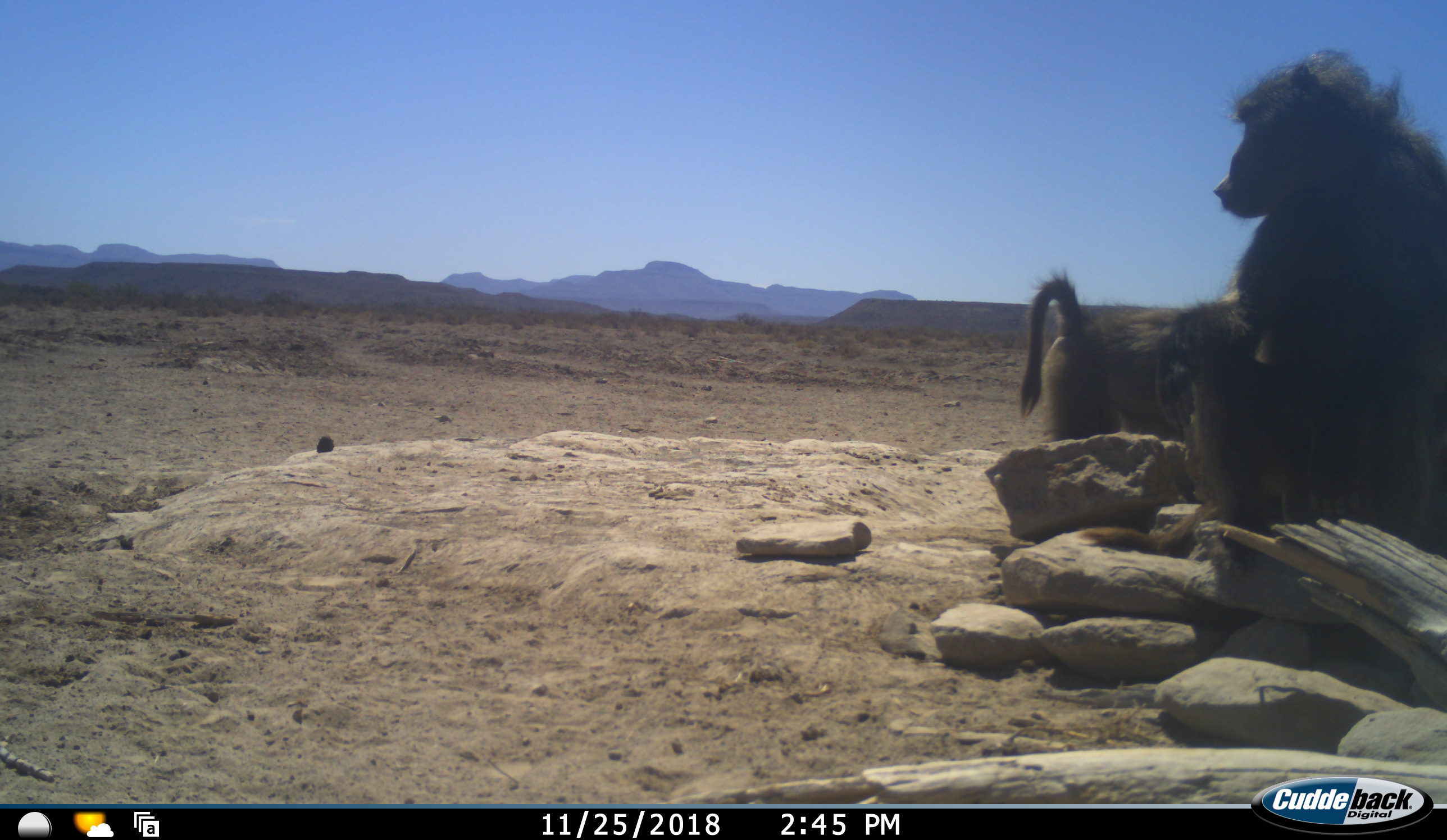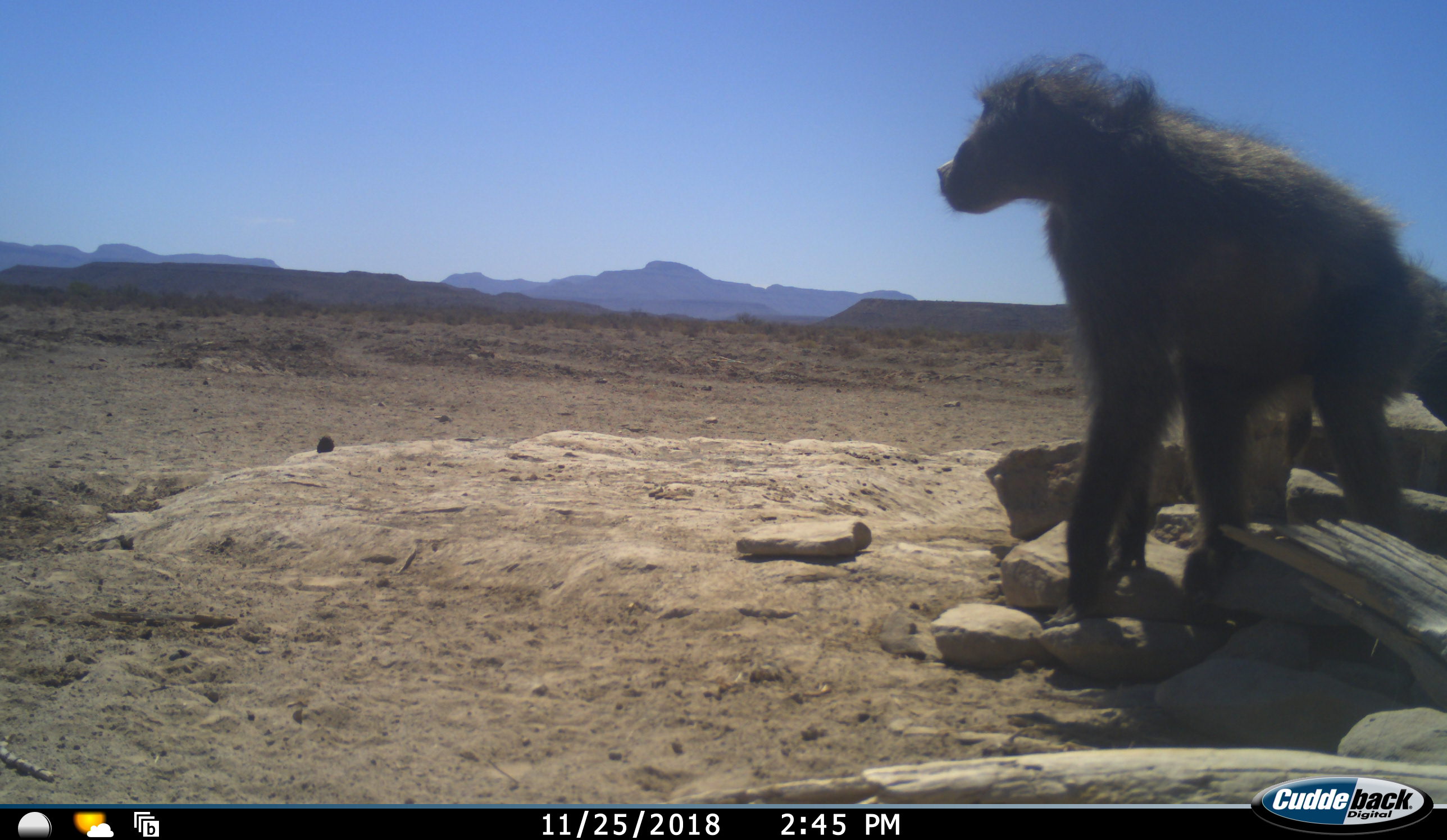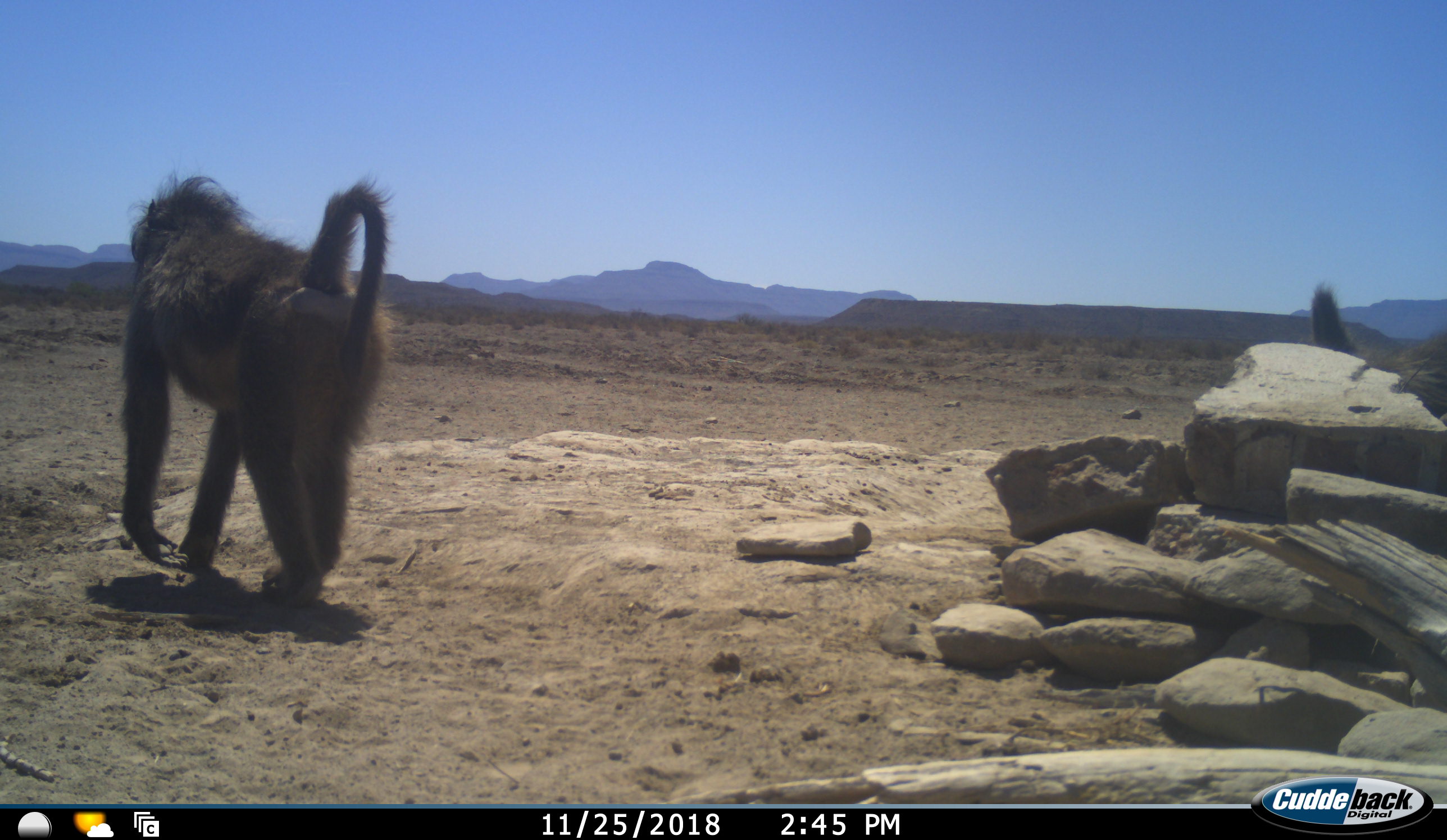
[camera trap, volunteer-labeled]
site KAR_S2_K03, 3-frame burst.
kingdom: Animalia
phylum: Chordata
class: Mammalia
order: Primates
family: Cercopithecidae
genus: Papio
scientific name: Papio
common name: baboon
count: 3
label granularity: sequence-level